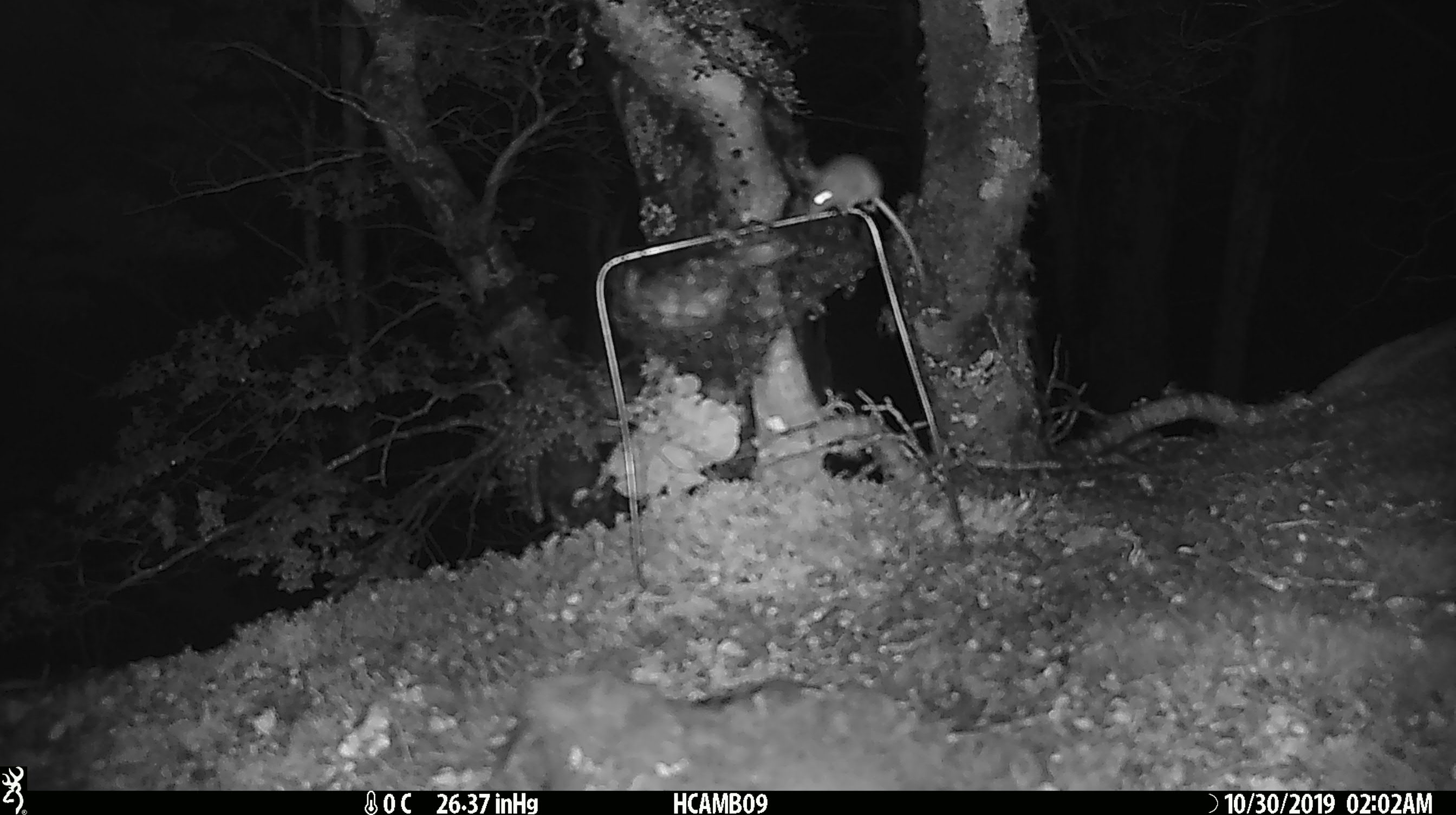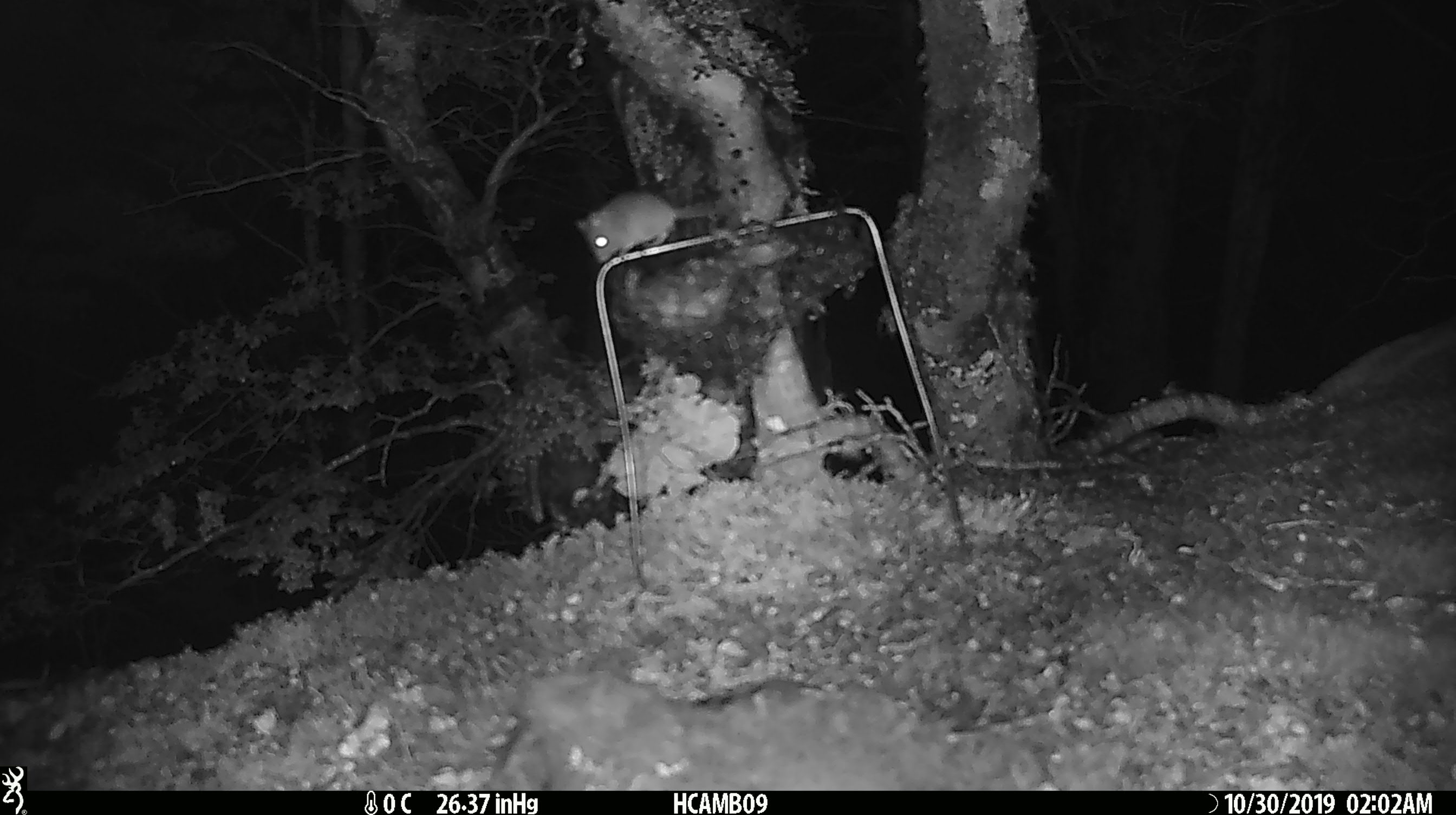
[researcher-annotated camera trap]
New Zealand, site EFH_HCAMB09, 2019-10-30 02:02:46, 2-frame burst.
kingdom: Animalia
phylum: Chordata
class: Mammalia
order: Rodentia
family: Muridae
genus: Mus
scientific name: Mus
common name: mouse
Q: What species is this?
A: Mouse (Mus).